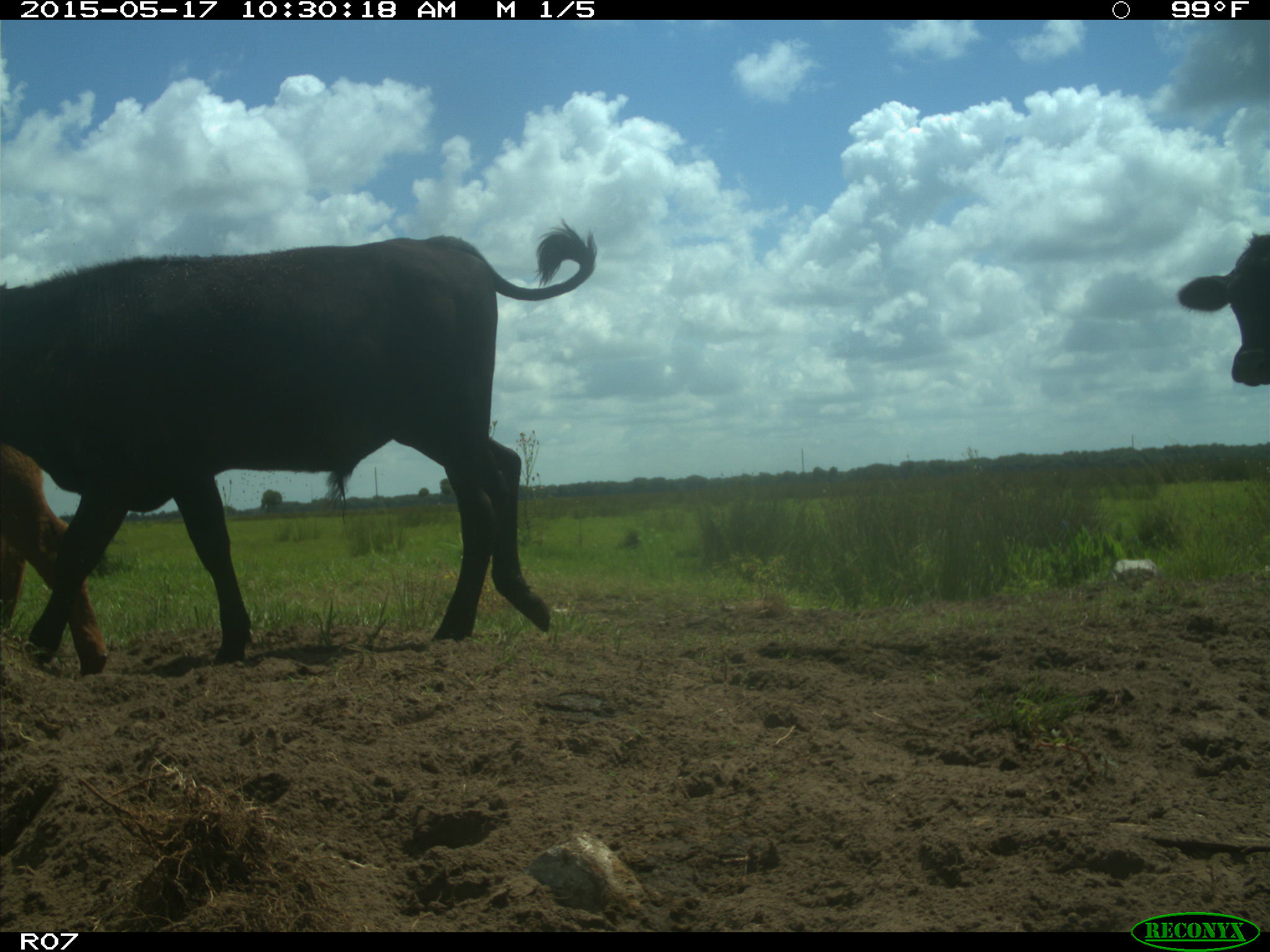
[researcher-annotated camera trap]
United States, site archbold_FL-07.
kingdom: Animalia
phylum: Chordata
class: Mammalia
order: Artiodactyla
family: Bovidae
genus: Bos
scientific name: Bos taurus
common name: domestic cow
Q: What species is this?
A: Bos taurus (domestic cow).